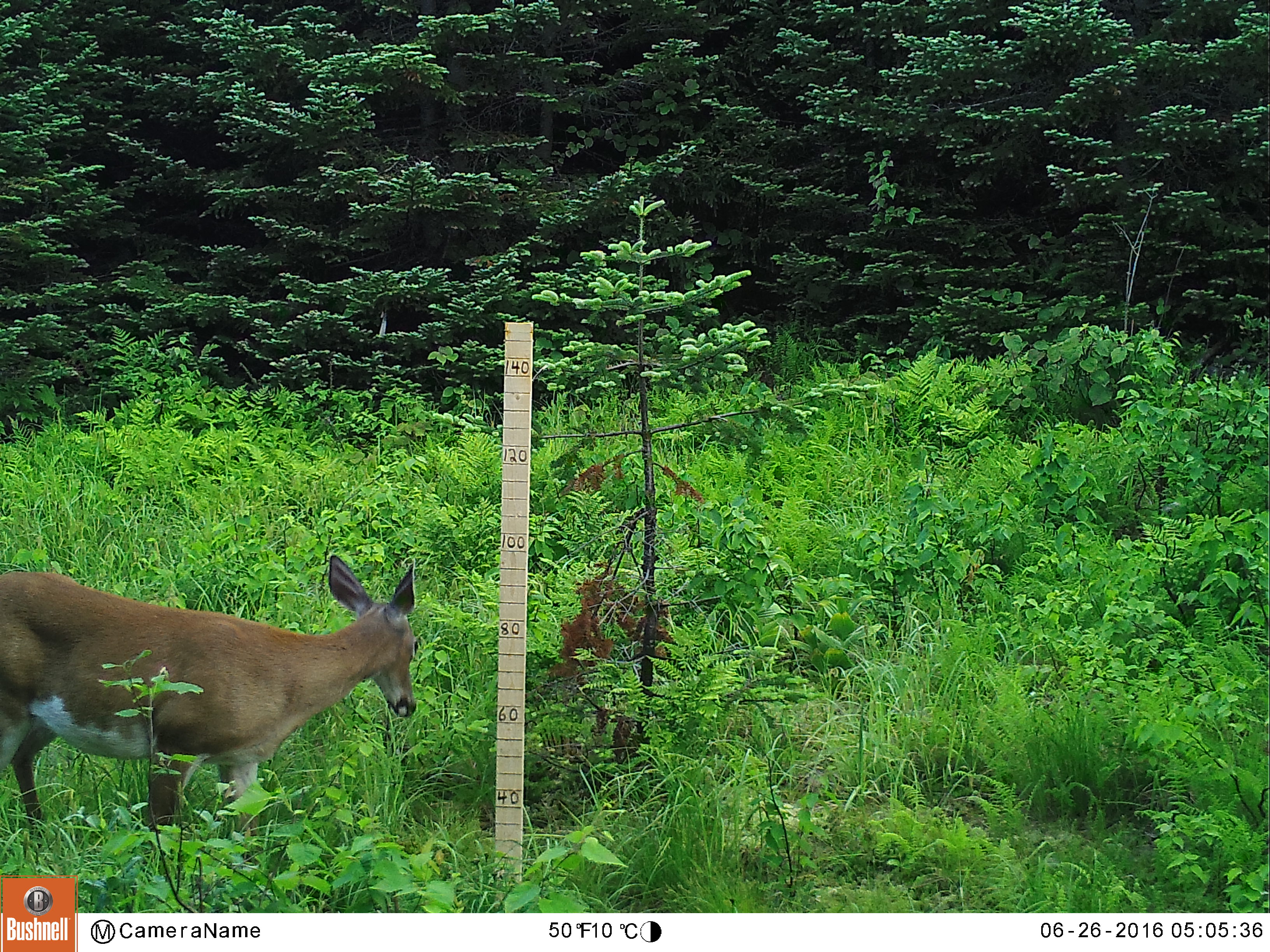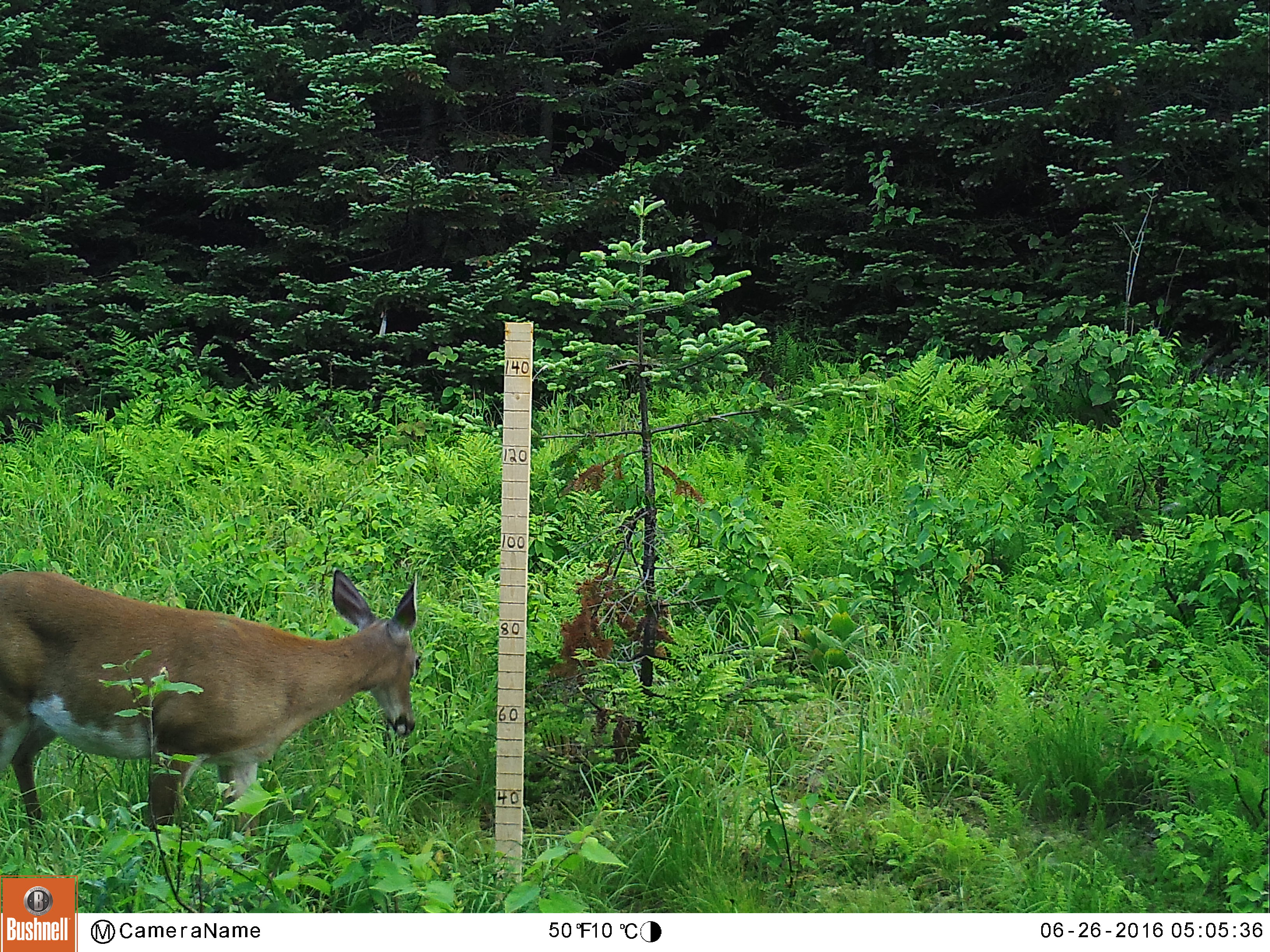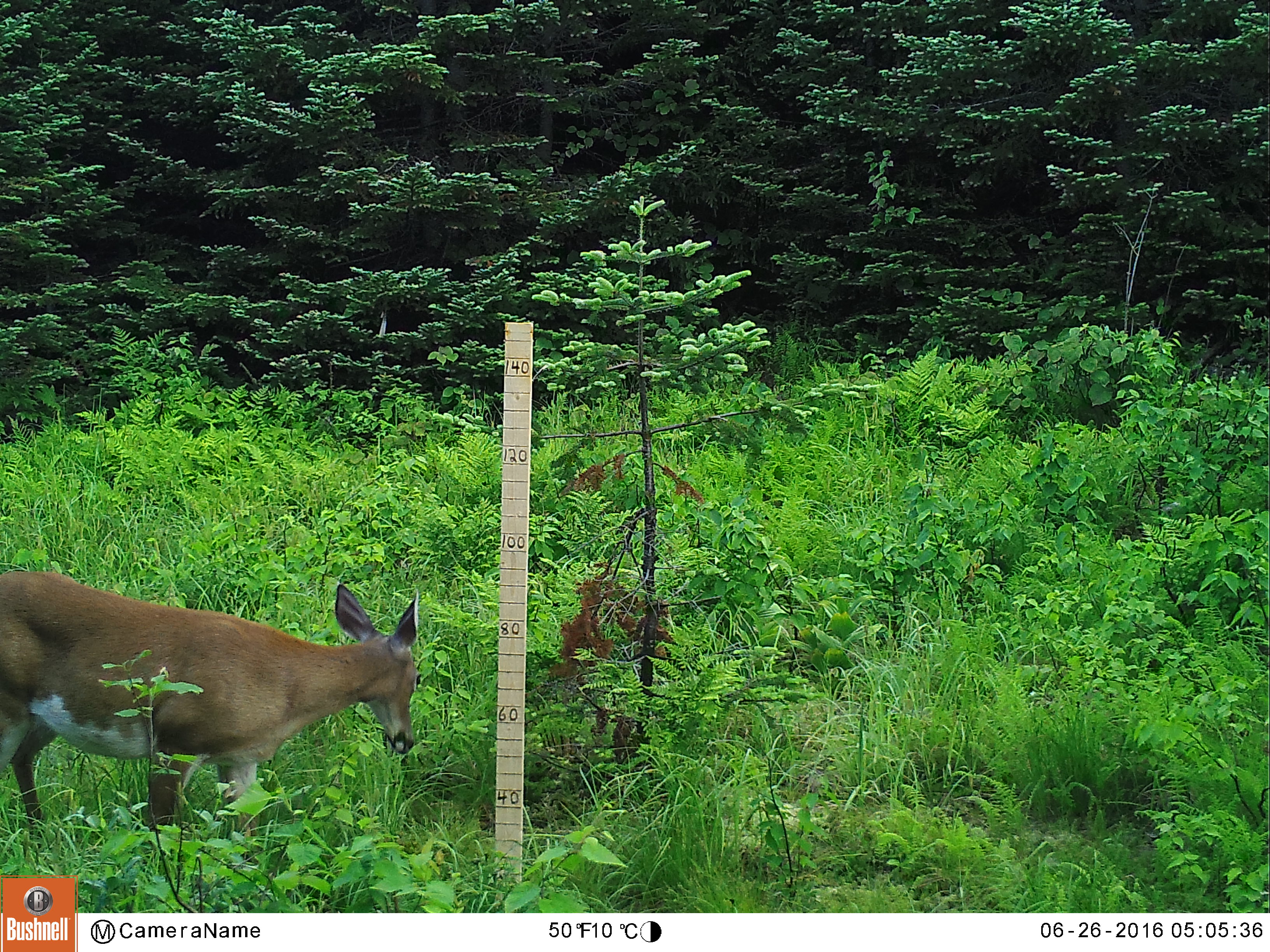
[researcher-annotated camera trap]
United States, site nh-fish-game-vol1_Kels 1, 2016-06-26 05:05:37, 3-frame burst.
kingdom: Animalia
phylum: Chordata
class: Mammalia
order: Artiodactyla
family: Cervidae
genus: Odocoileus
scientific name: Odocoileus virginianus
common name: white-tailed deer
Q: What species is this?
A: White-tailed deer (Odocoileus virginianus).